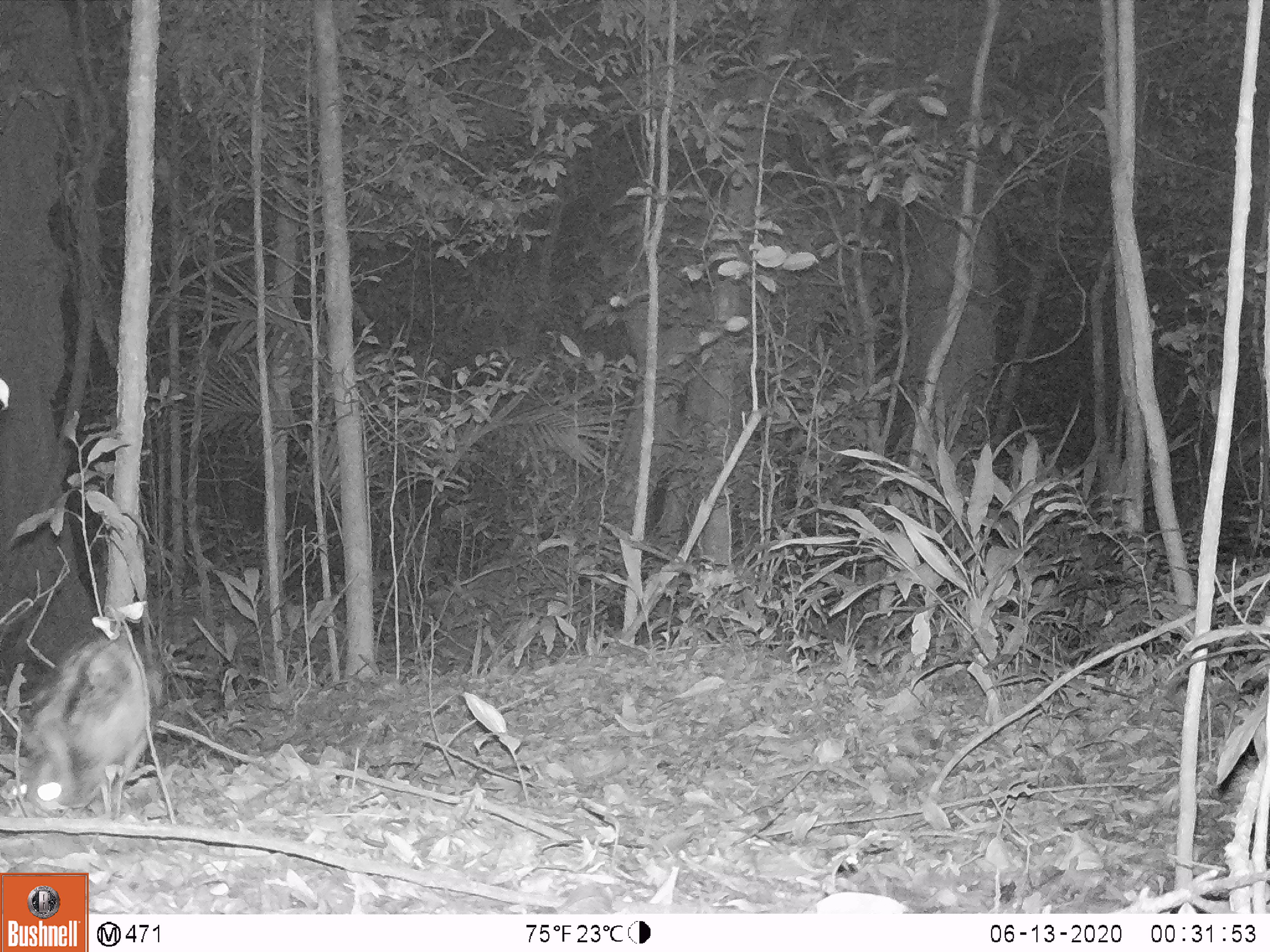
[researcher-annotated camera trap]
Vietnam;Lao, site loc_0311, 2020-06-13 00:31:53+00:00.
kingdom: Animalia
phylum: Chordata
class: Mammalia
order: Lagomorpha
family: Leporidae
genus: Nesolagus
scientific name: Nesolagus timminsi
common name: annamite striped rabbit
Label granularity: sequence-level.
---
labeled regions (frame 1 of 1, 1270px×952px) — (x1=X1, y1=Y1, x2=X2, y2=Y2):
annamite striped rabbit: (x1=25, y1=630, x2=148, y2=817)